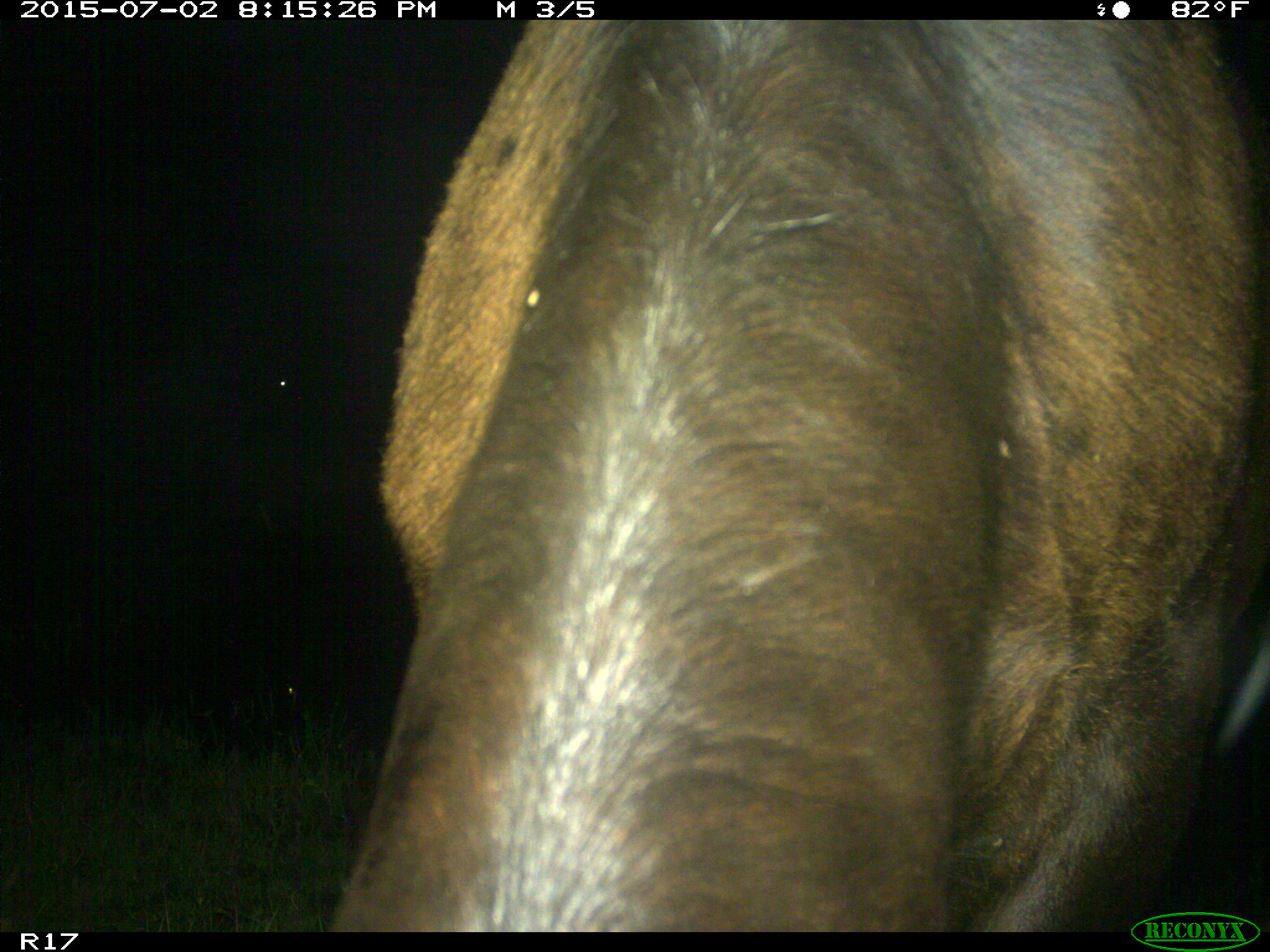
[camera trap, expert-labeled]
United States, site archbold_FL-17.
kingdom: Animalia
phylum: Chordata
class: Mammalia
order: Artiodactyla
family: Bovidae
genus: Bos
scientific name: Bos taurus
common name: domestic cow